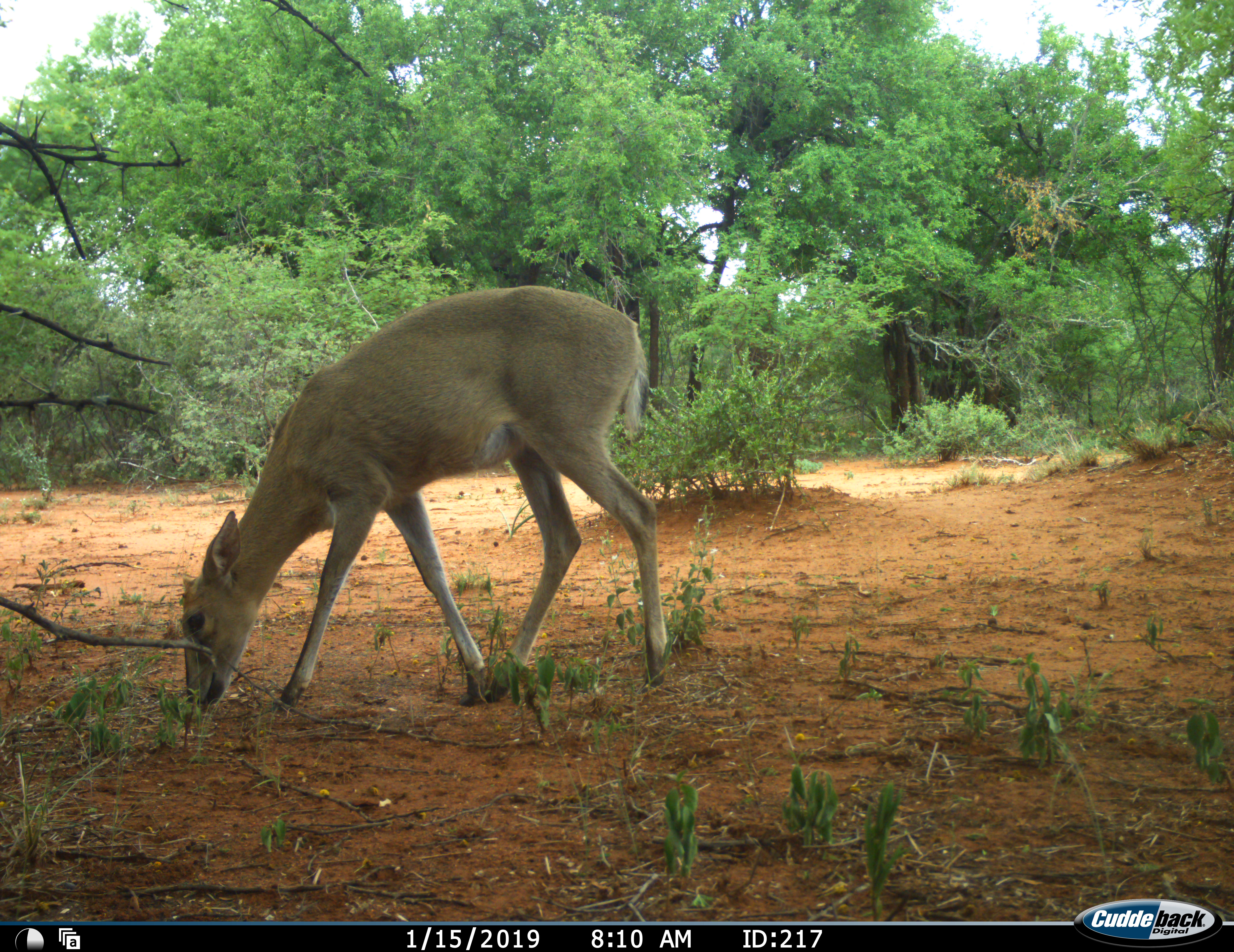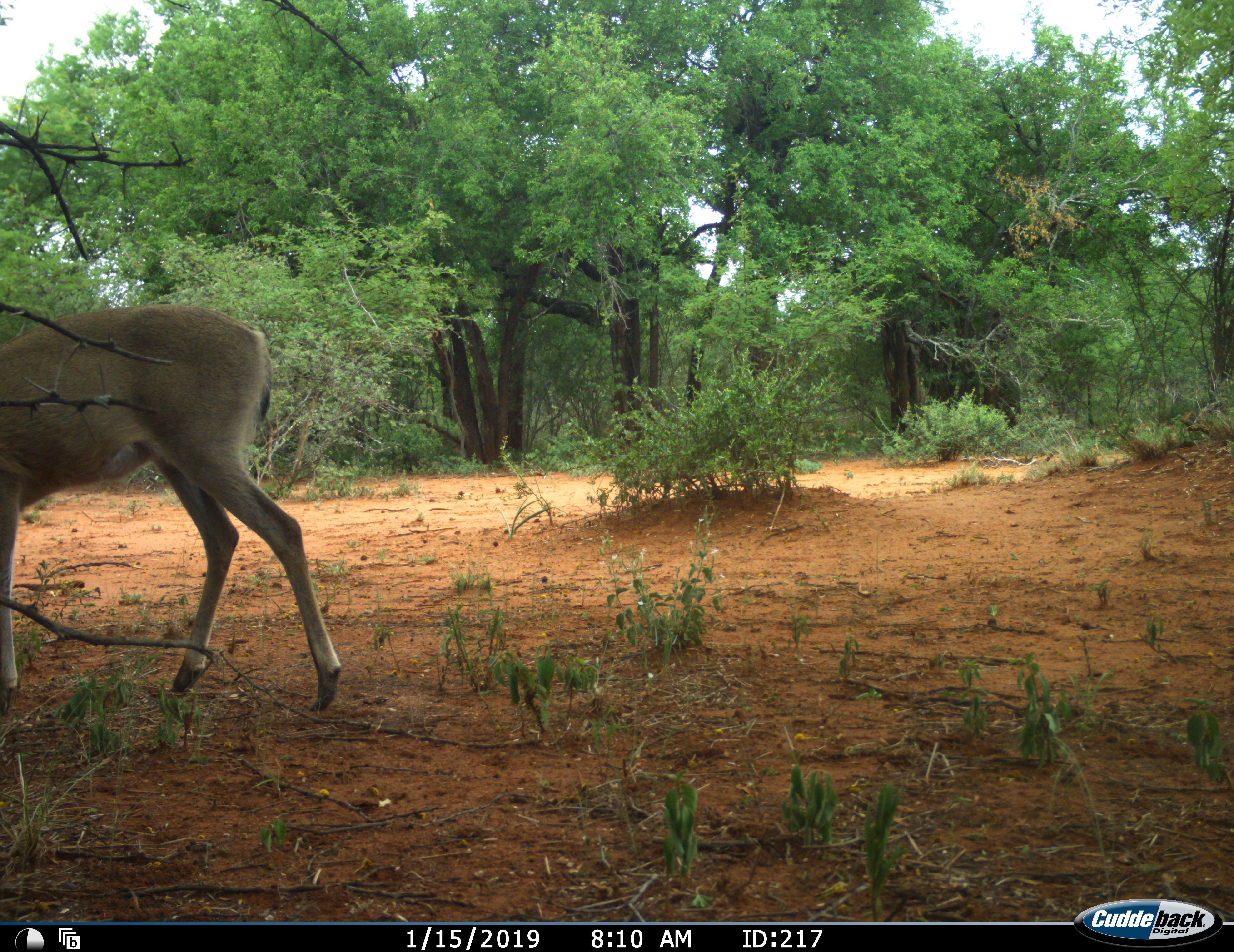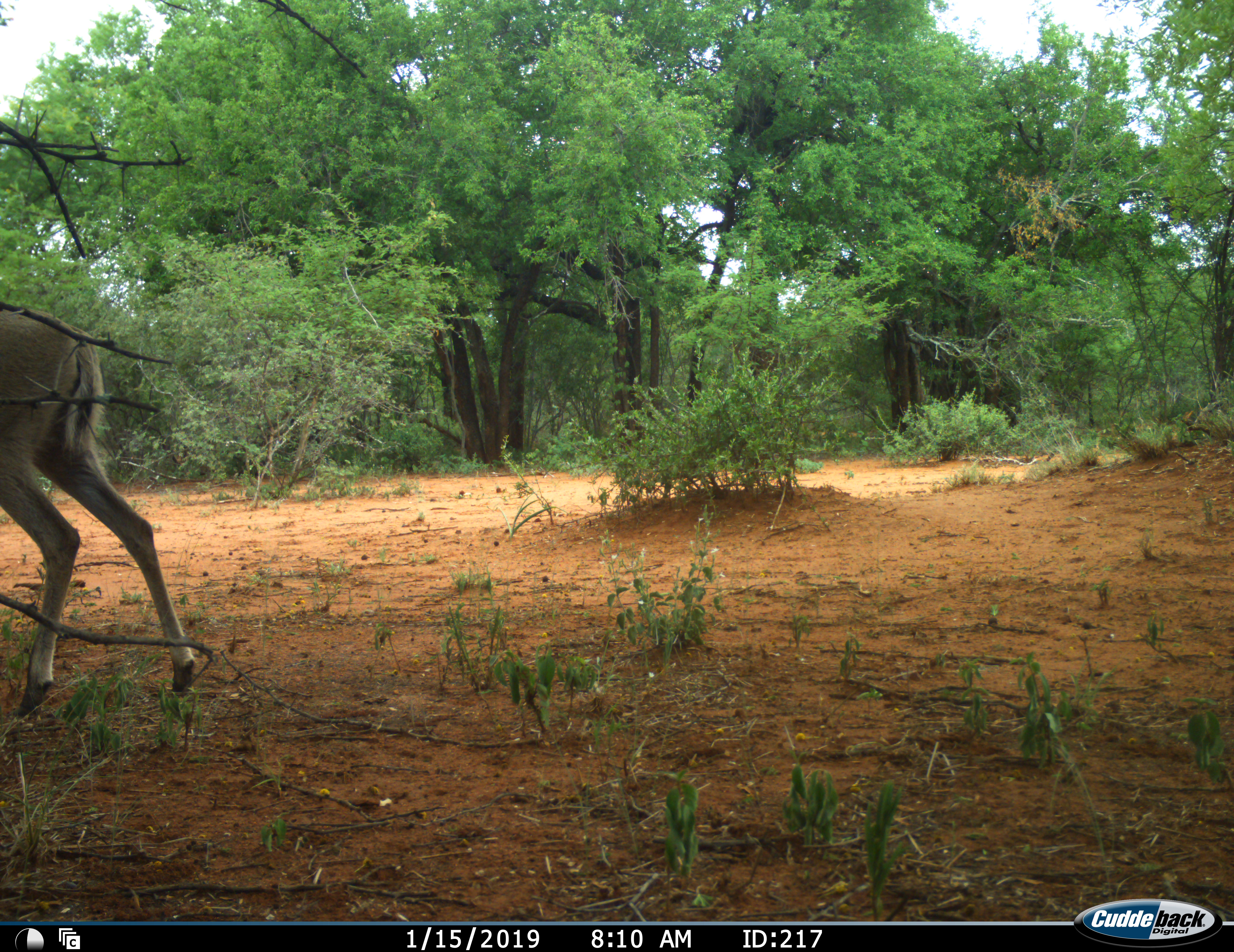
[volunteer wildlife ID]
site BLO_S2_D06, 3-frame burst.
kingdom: Animalia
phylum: Chordata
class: Mammalia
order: Artiodactyla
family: Bovidae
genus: Sylvicapra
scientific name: Sylvicapra grimmia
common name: common duiker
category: duikercommongrey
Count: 1.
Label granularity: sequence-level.